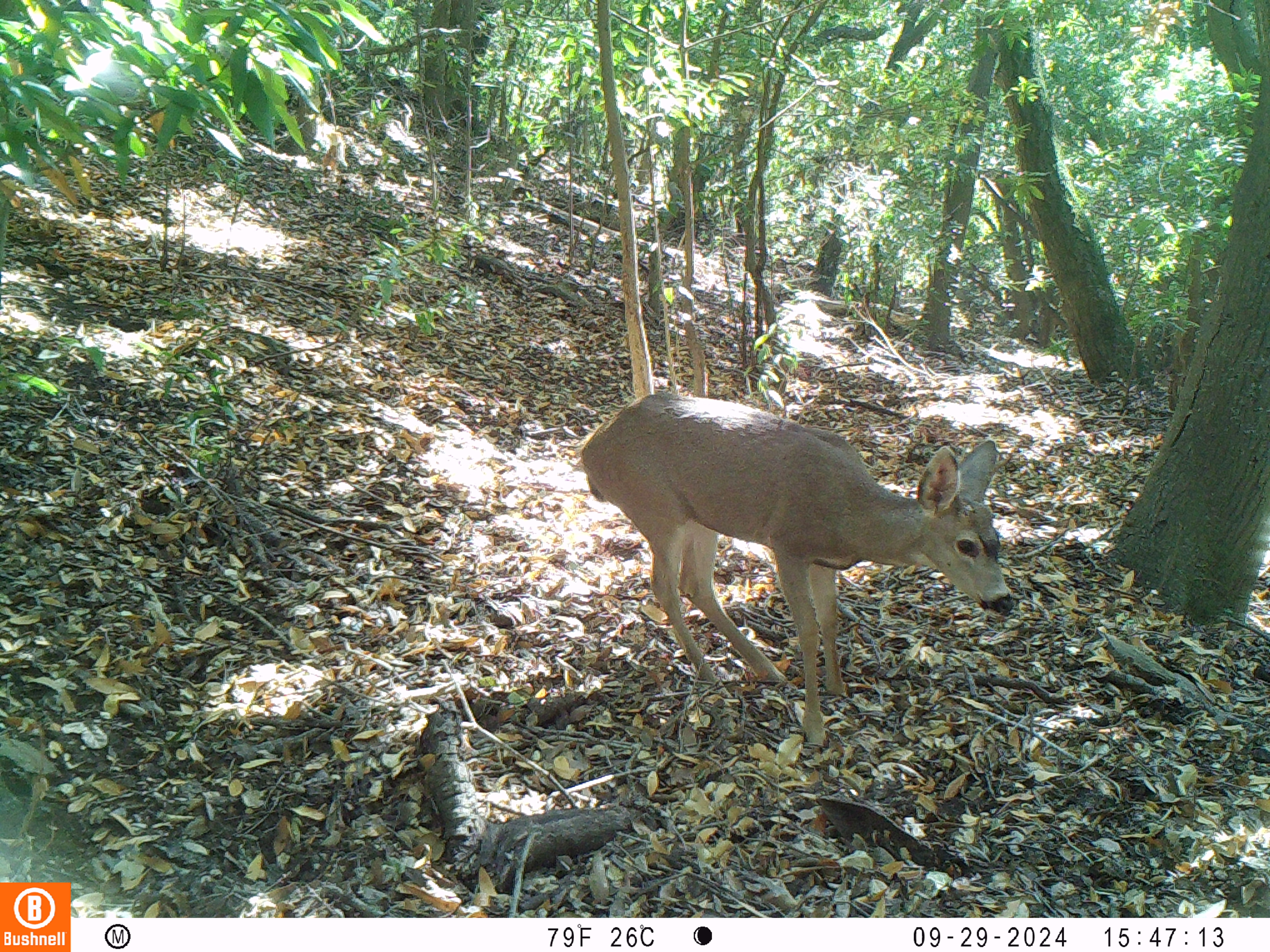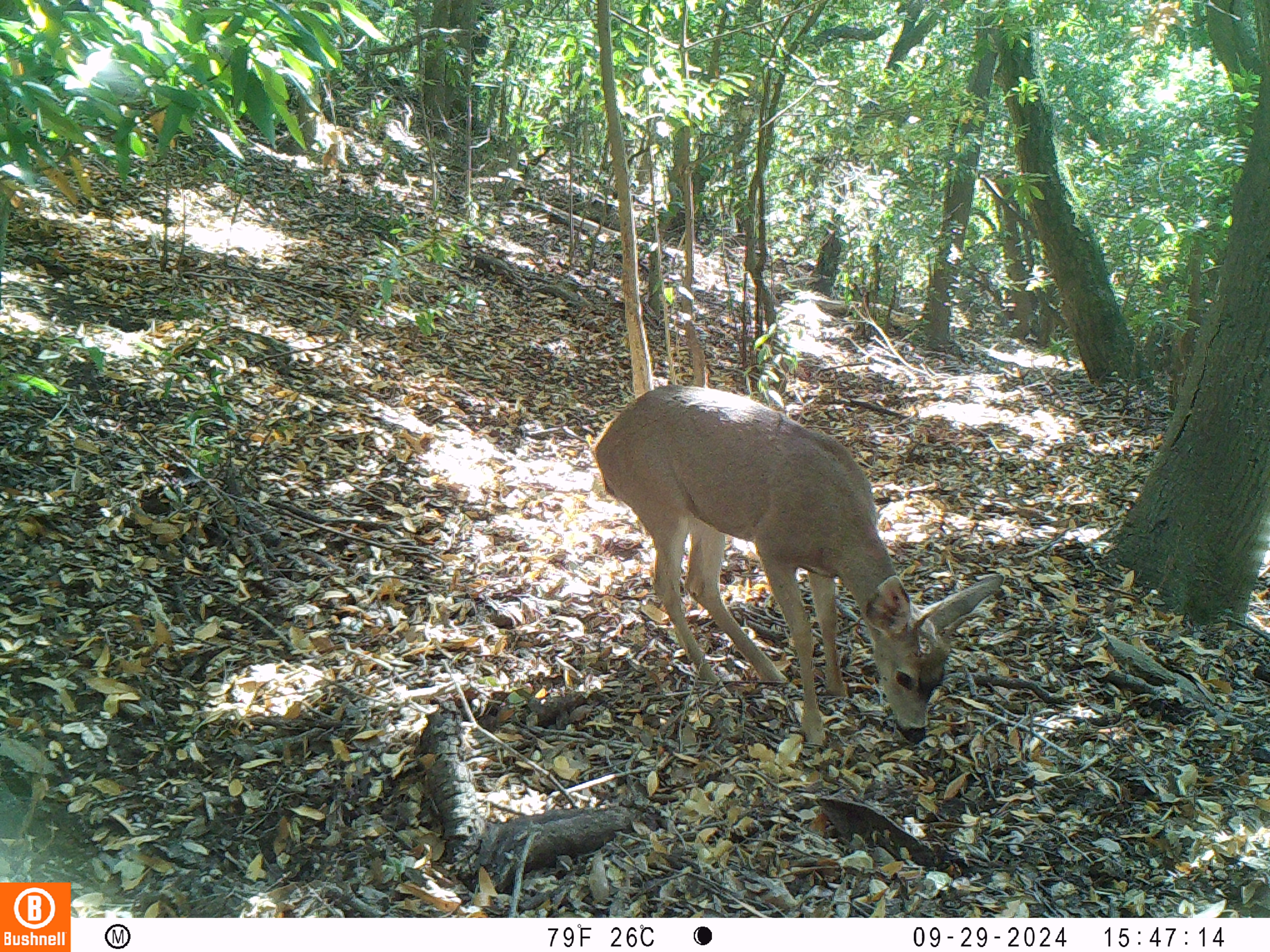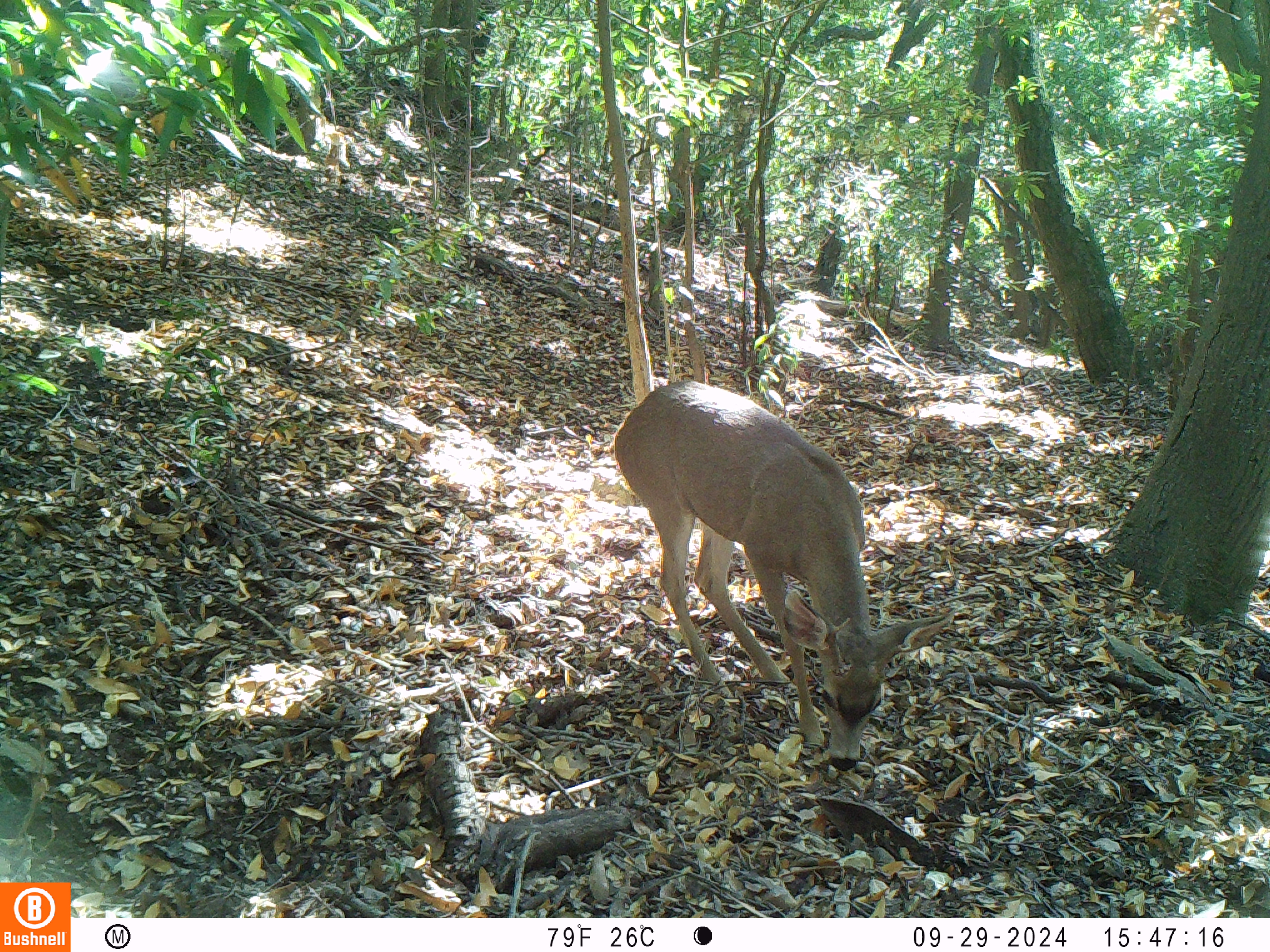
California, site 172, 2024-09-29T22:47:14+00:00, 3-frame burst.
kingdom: Animalia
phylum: Chordata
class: Mammalia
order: Artiodactyla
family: Cervidae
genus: Odocoileus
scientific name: Odocoileus hemionus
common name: mule deer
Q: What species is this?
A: Mule deer (Odocoileus hemionus).